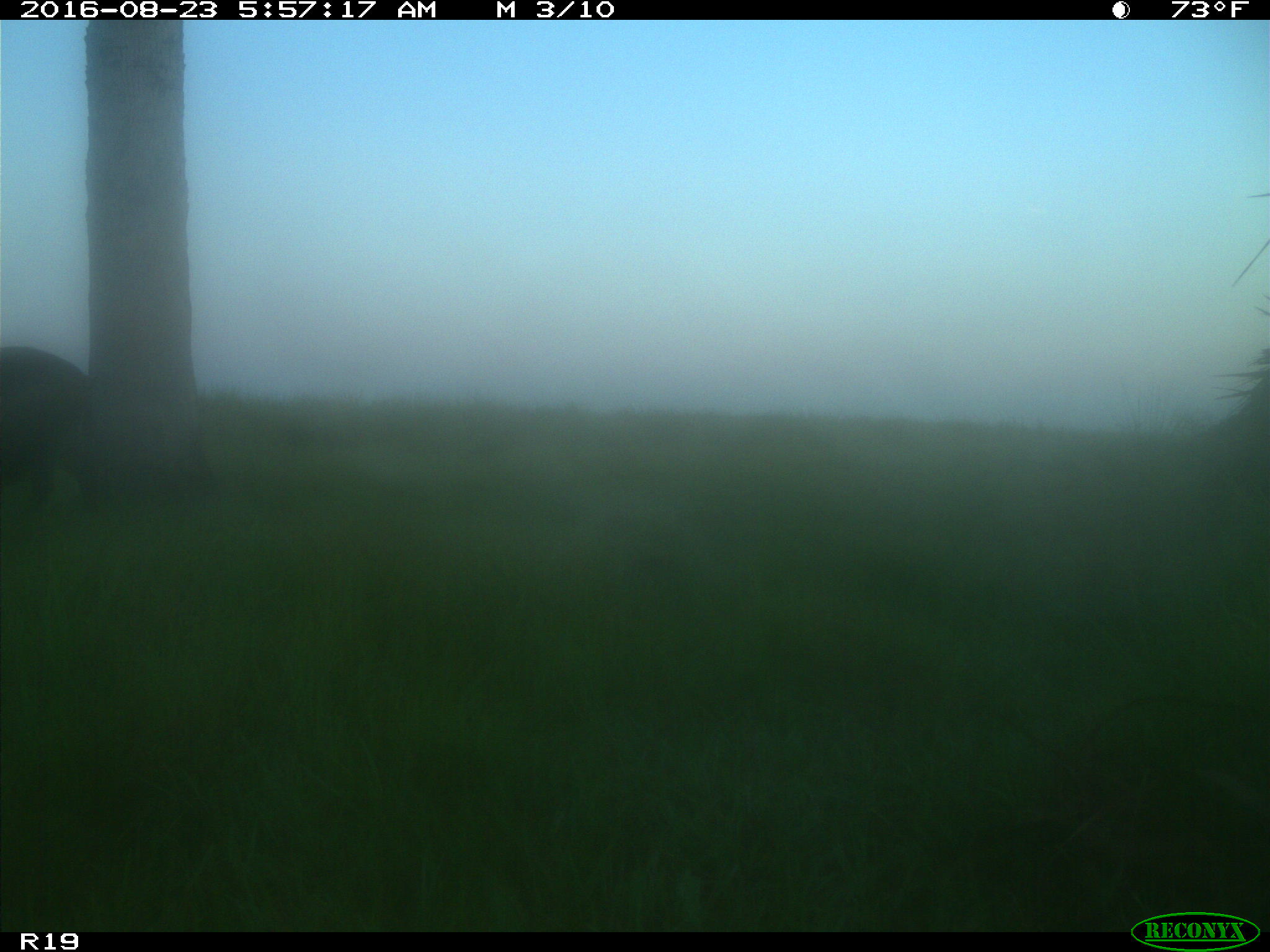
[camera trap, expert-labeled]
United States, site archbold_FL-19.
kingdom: Animalia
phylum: Chordata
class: Mammalia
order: Artiodactyla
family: Suidae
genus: Sus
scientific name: Sus scrofa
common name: wild boar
Sus scrofa (wild boar).